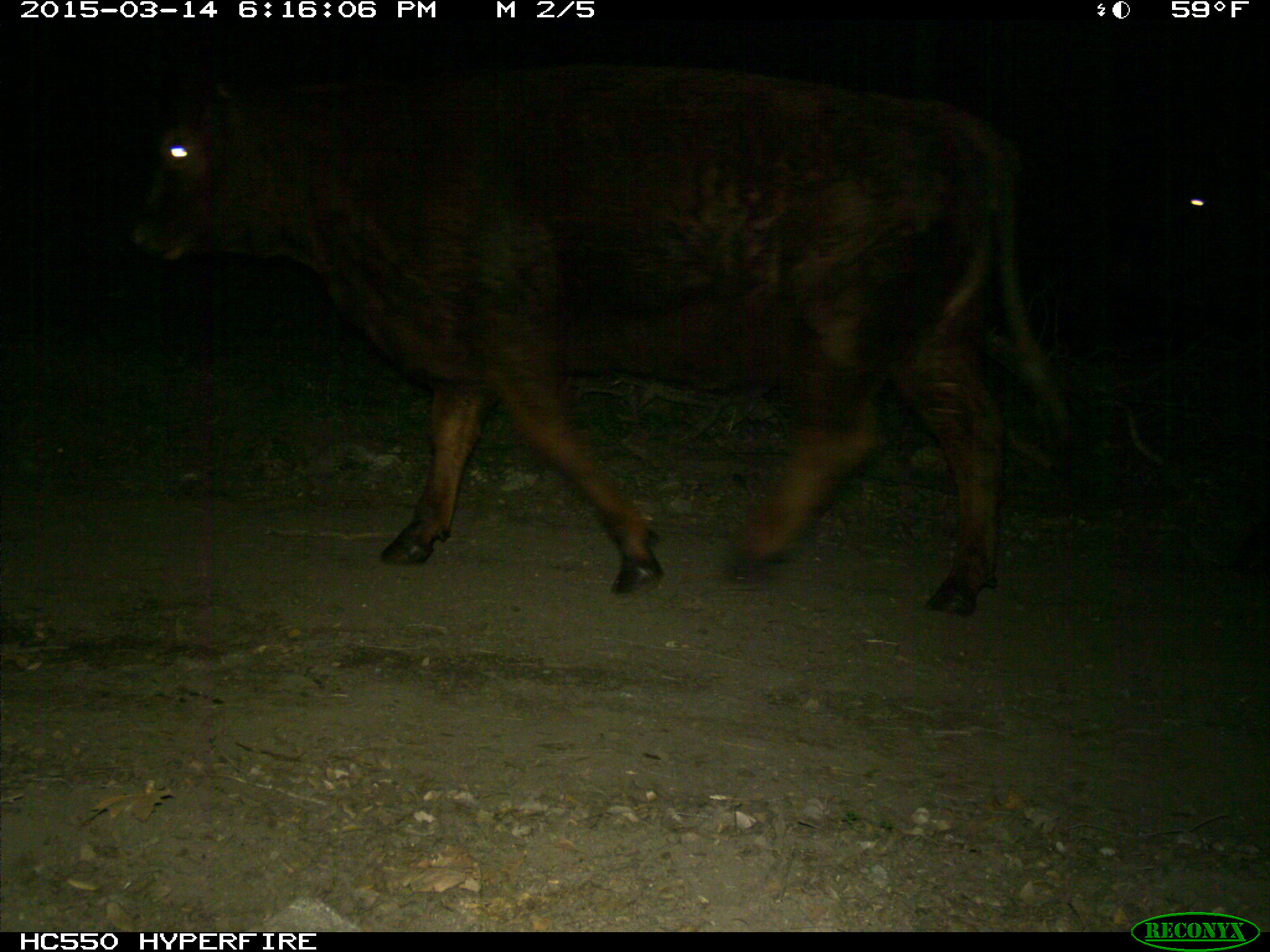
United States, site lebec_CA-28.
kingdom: Animalia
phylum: Chordata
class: Mammalia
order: Artiodactyla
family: Bovidae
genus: Bos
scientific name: Bos taurus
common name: domestic cow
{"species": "Bos taurus (domestic cow)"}